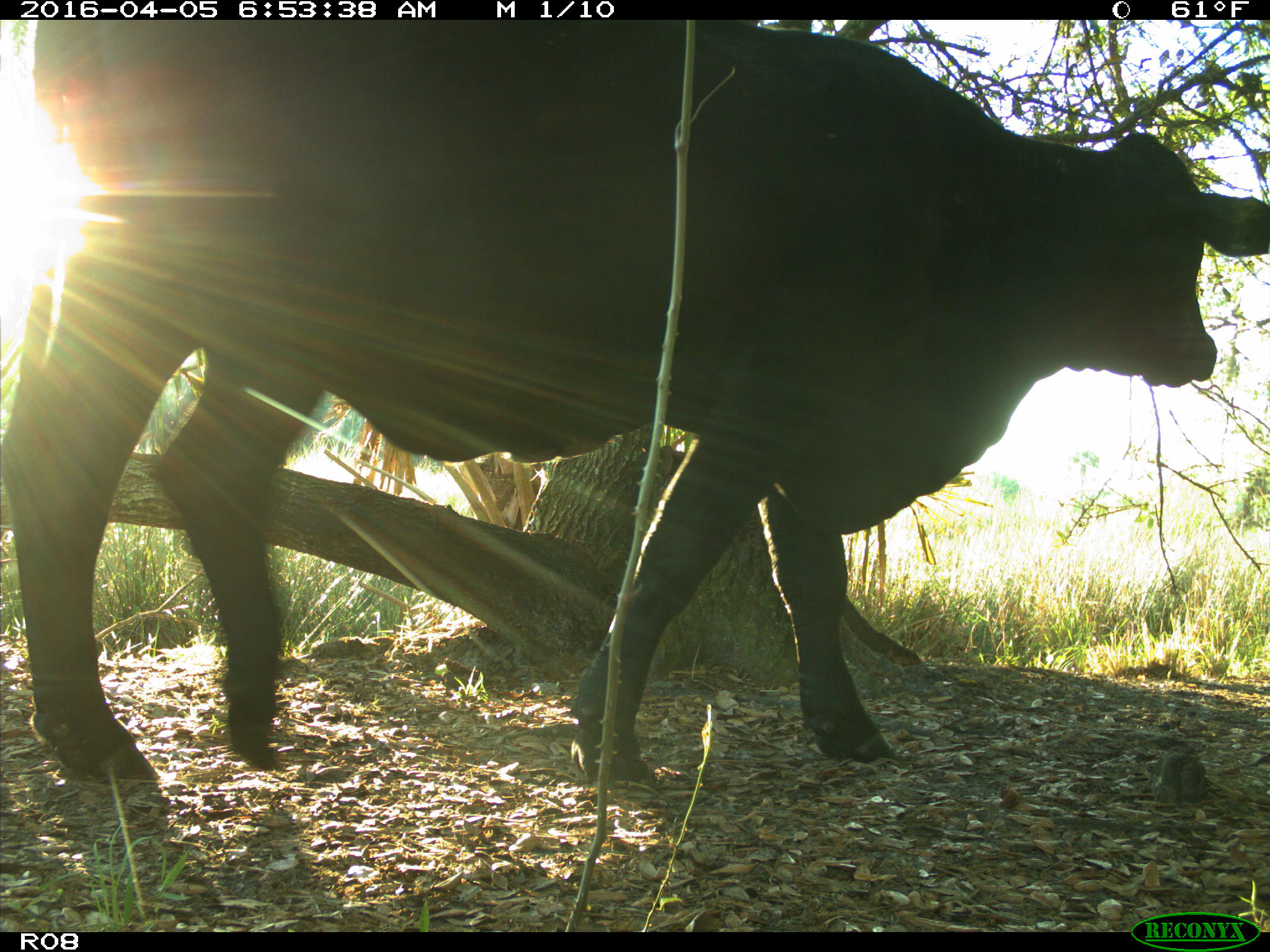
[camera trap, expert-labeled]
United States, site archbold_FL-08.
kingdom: Animalia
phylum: Chordata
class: Mammalia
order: Artiodactyla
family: Bovidae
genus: Bos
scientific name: Bos taurus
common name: domestic cow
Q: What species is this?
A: Bos taurus (domestic cow).